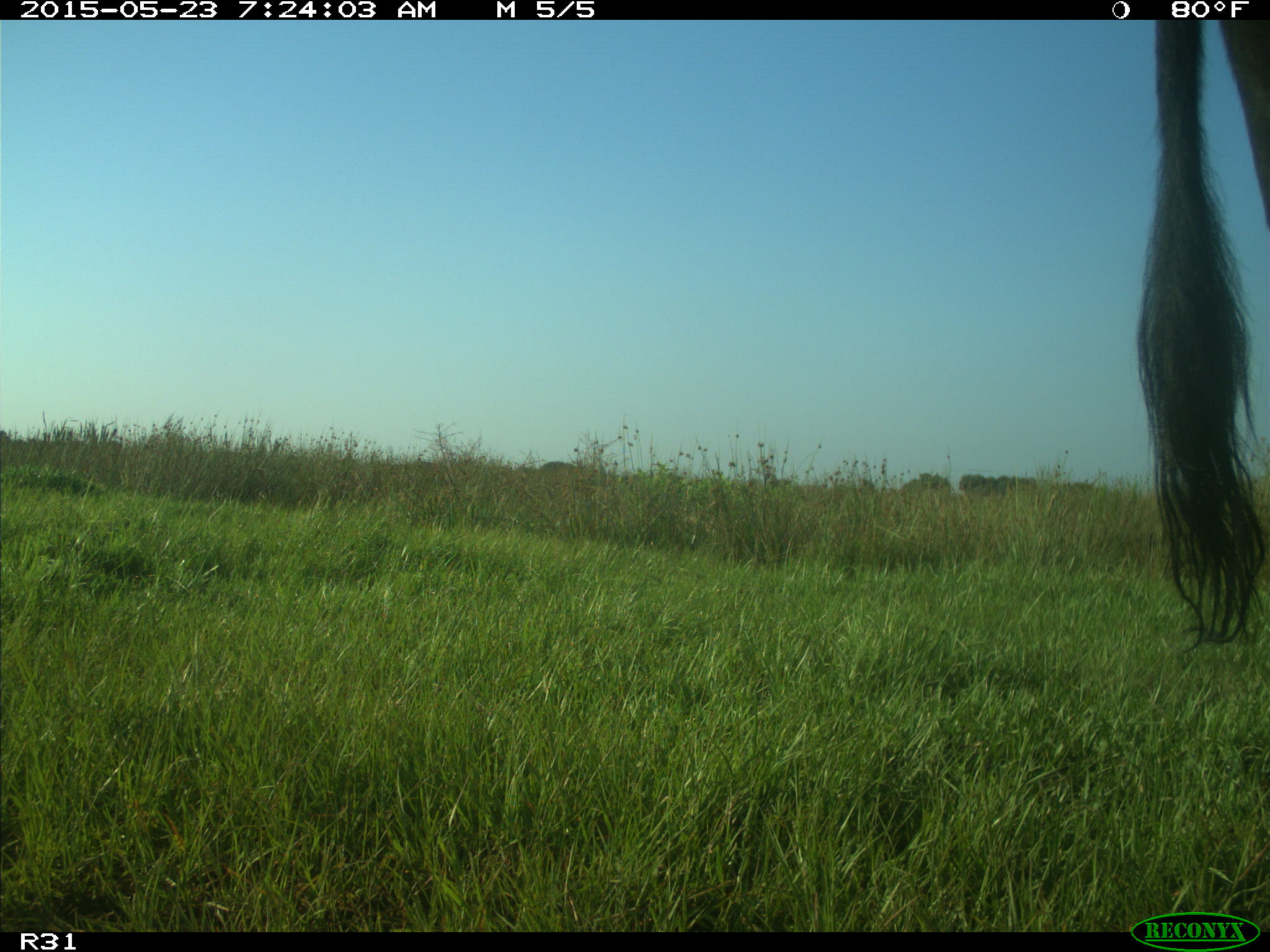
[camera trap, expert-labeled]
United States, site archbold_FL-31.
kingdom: Animalia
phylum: Chordata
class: Mammalia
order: Artiodactyla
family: Bovidae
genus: Bos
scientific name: Bos taurus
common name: domestic cow